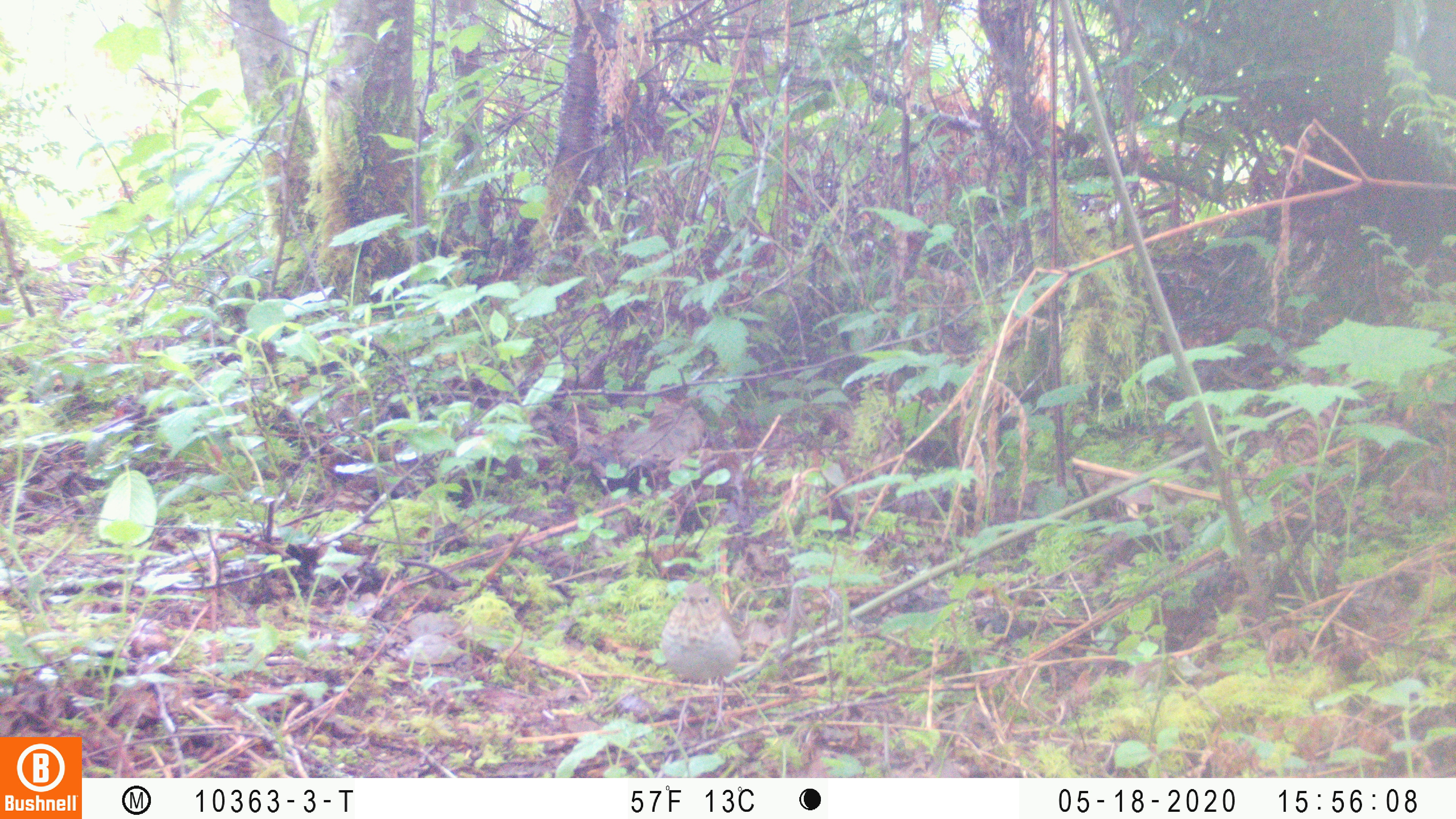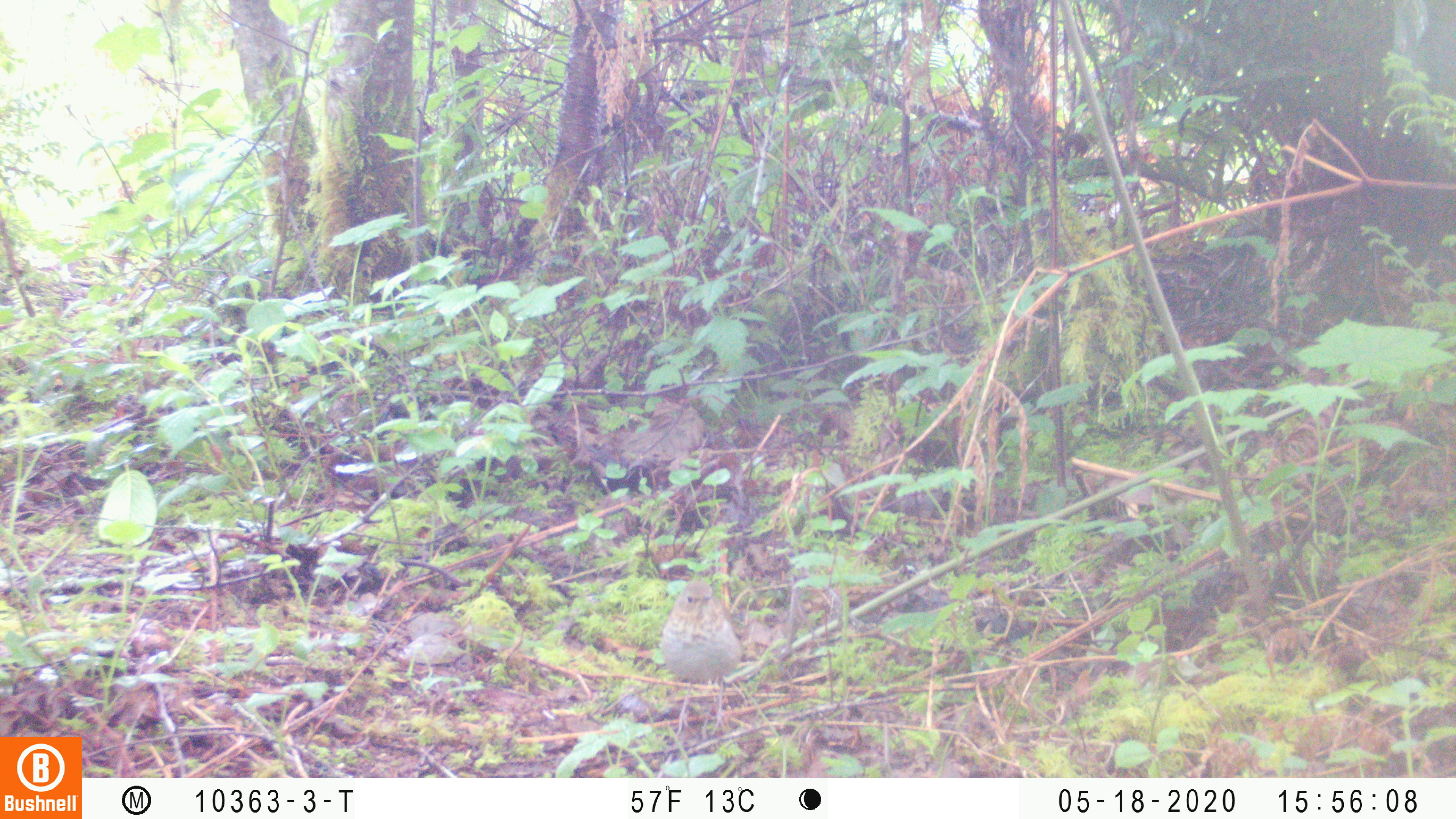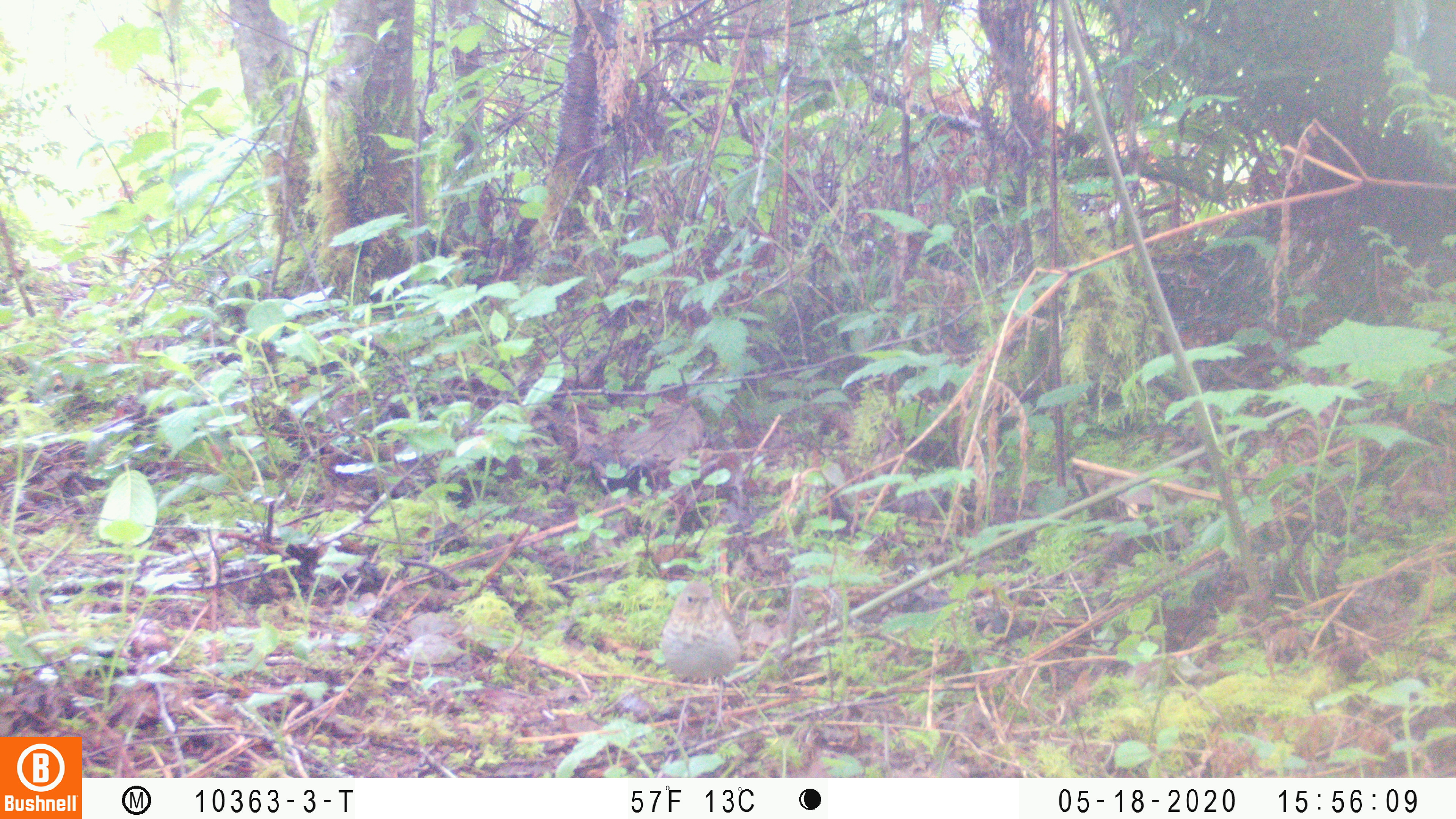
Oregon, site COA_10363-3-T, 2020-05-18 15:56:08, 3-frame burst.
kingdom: Animalia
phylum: Chordata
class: Aves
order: Passeriformes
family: Turdidae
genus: Catharus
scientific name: Catharus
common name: brown thrushes and nightingale-thrushes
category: catharus species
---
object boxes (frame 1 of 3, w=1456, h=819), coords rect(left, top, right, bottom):
catharus species: rect(654, 577, 746, 741)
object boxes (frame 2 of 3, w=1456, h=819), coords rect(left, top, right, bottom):
catharus species: rect(650, 571, 749, 736)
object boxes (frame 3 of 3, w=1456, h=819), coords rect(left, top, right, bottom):
catharus species: rect(647, 567, 745, 736)